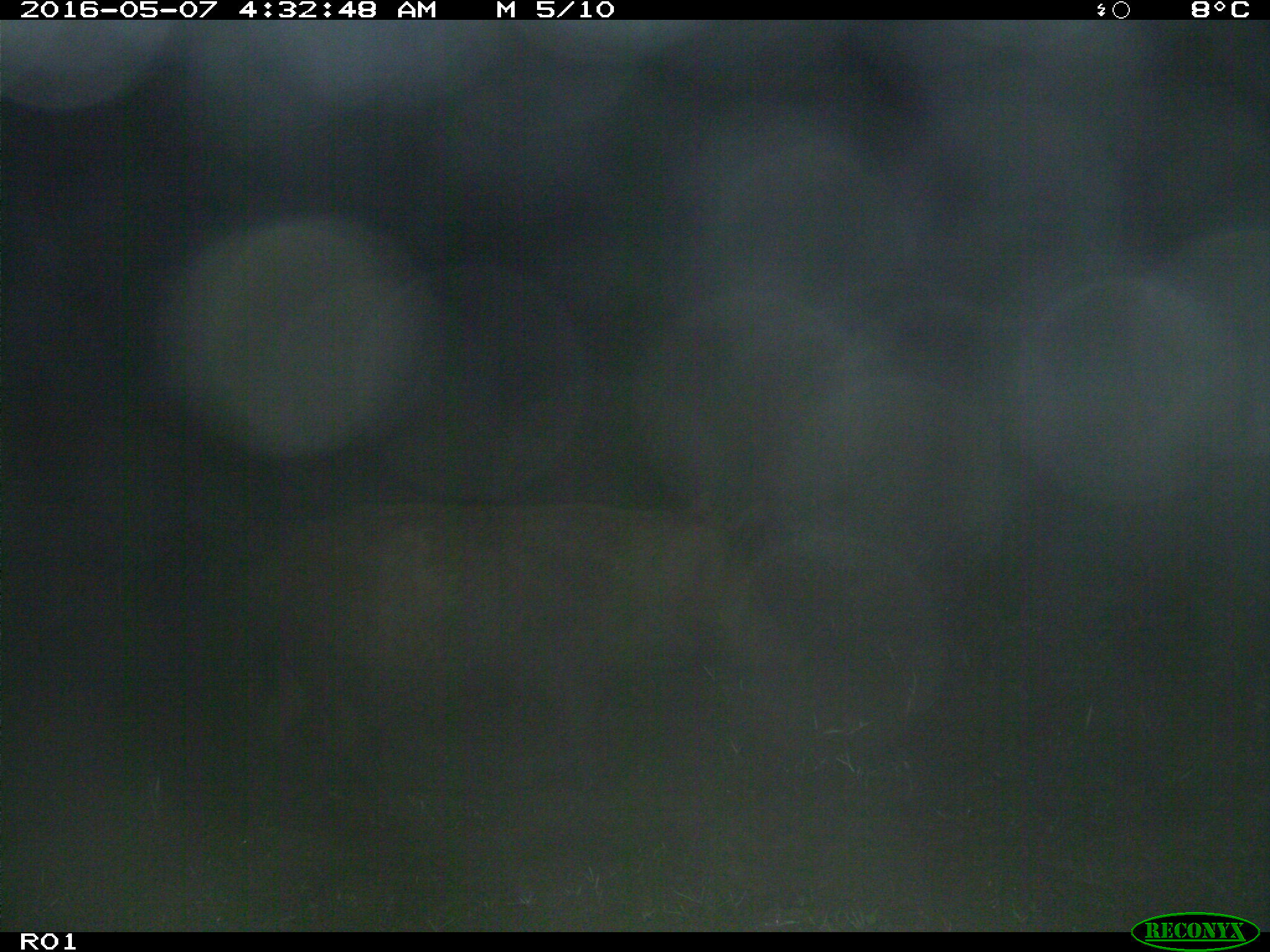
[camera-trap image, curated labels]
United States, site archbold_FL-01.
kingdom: Animalia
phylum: Chordata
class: Mammalia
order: Artiodactyla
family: Suidae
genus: Sus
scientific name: Sus scrofa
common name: wild boar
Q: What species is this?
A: Sus scrofa (wild boar).